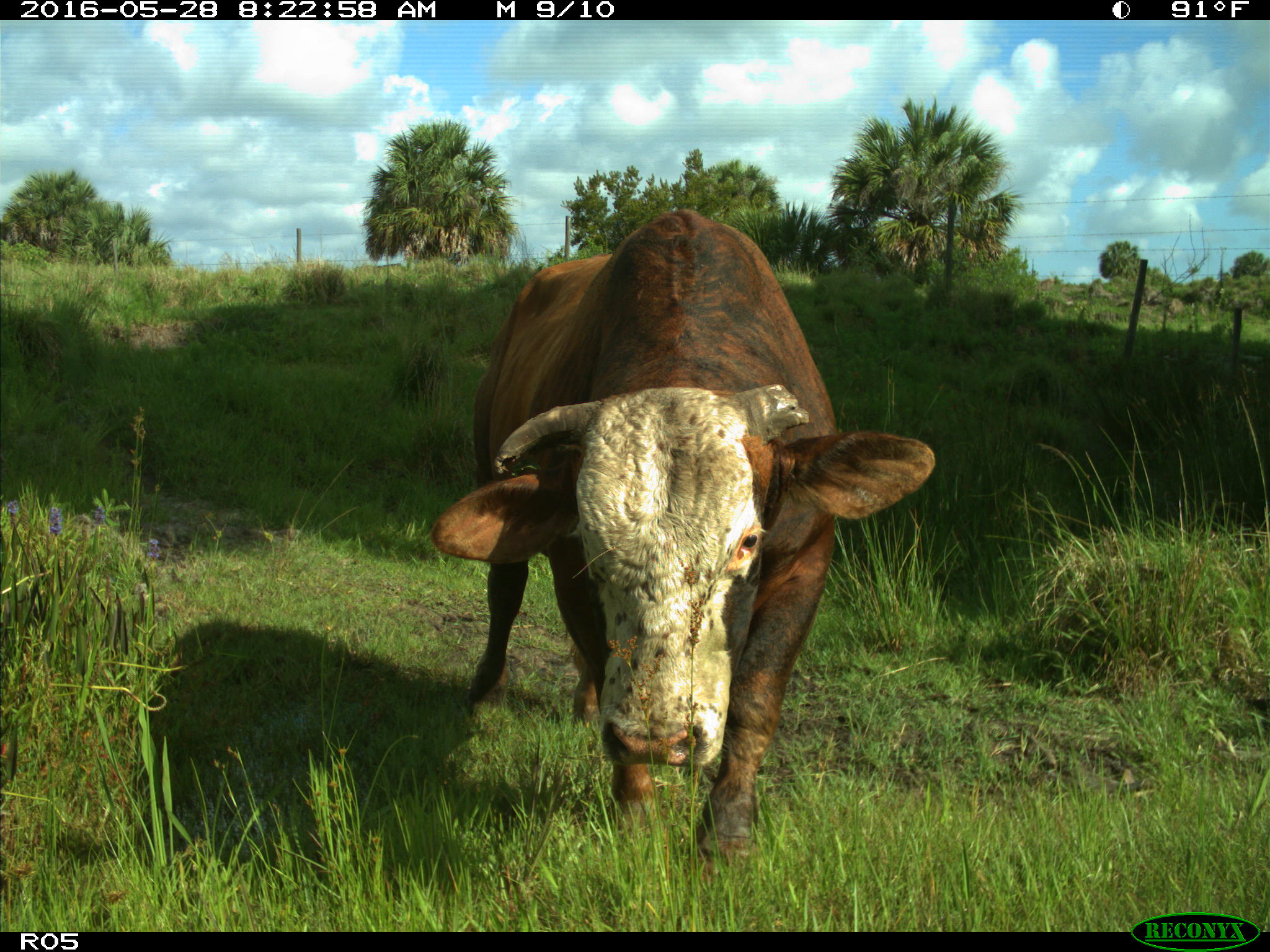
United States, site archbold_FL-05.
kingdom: Animalia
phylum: Chordata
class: Mammalia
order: Artiodactyla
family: Bovidae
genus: Bos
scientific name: Bos taurus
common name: domestic cow